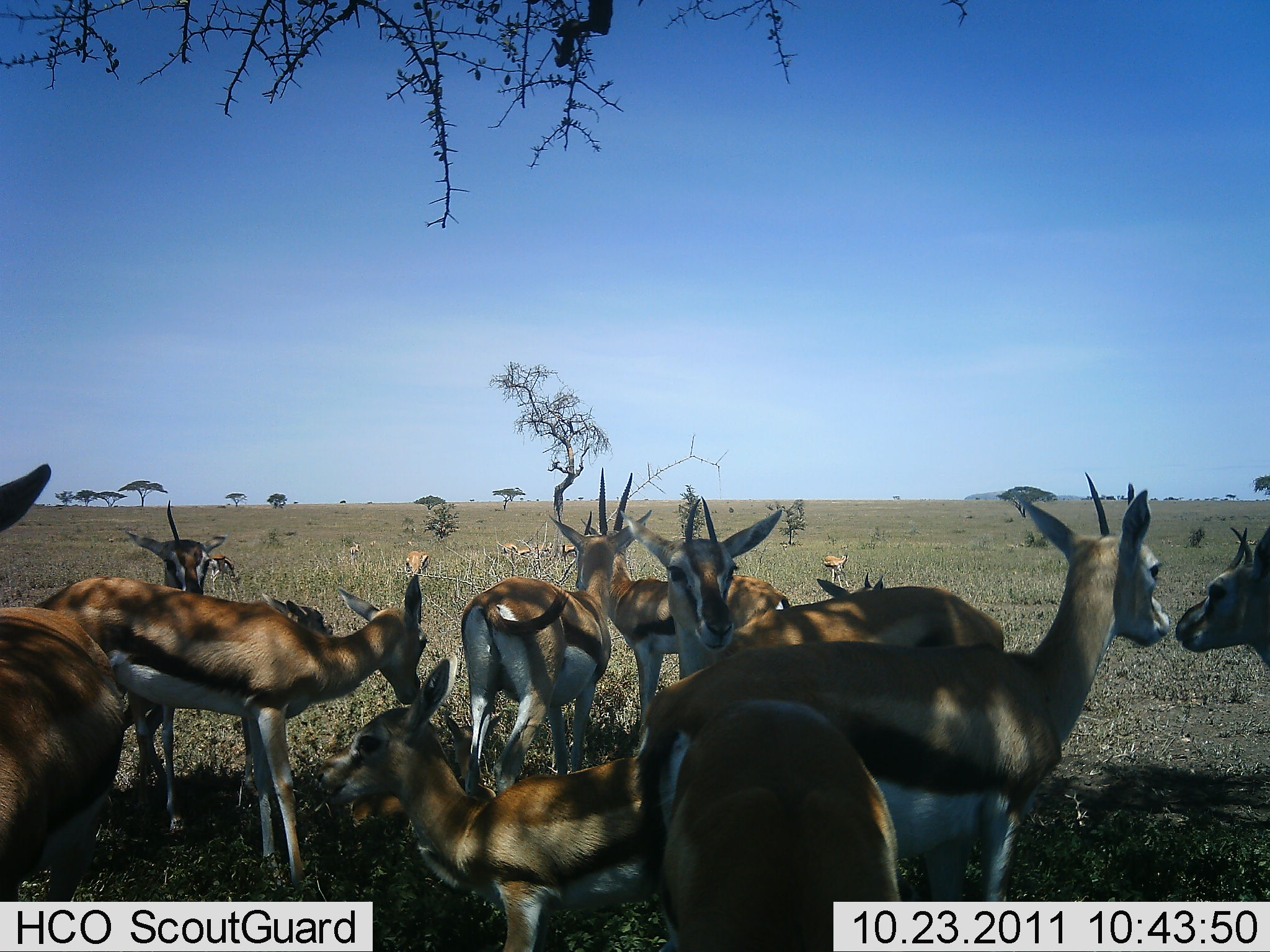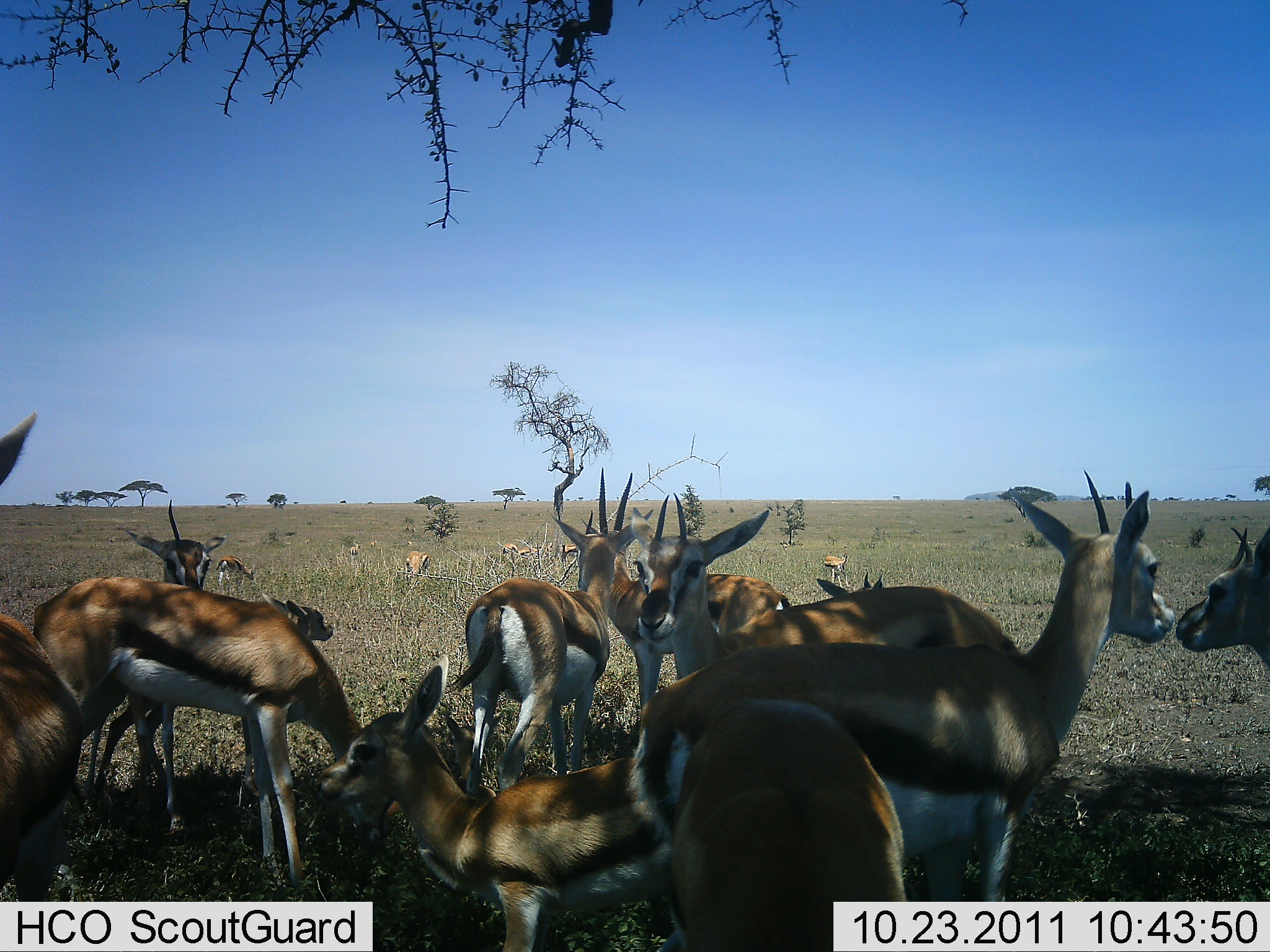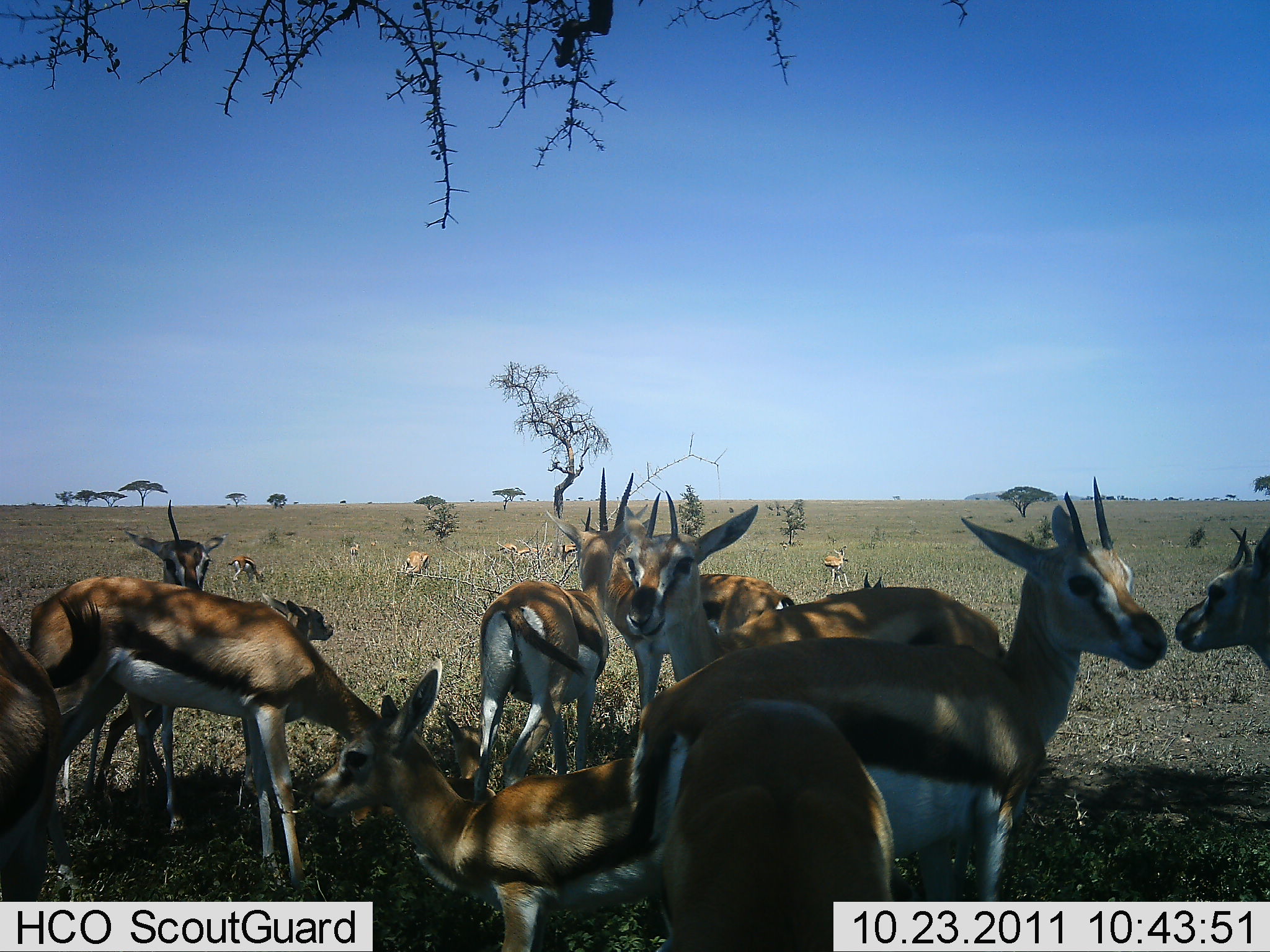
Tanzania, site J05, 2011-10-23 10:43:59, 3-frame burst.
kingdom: Animalia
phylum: Chordata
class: Mammalia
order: Artiodactyla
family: Bovidae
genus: Eudorcas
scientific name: Eudorcas thomsonii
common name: thomson's gazelle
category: gazellethomsons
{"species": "gazellethomsons (thomson's gazelle) (Eudorcas thomsonii)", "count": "11-50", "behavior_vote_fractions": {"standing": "77%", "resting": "31%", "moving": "0%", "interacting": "23%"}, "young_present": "77%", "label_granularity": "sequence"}